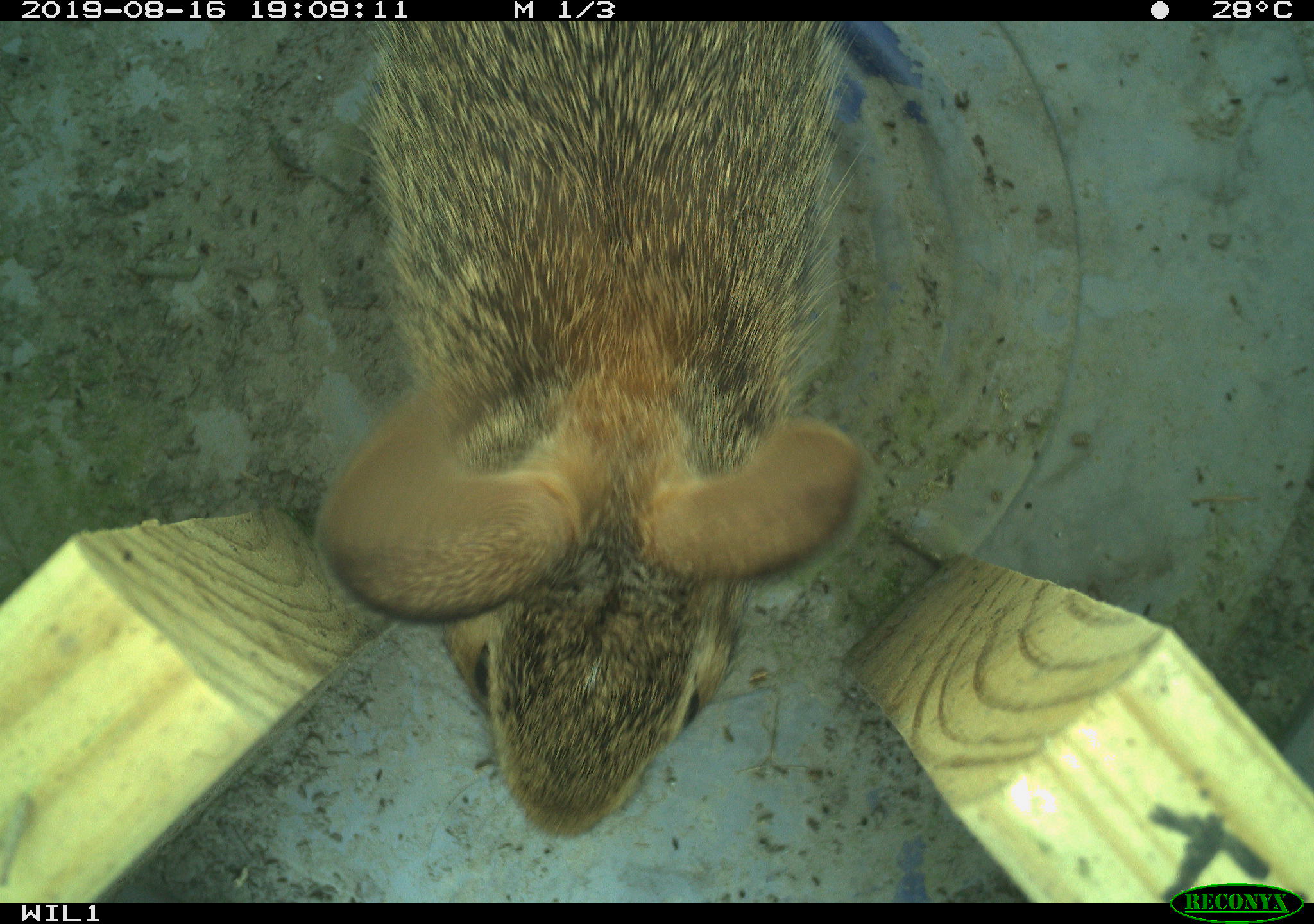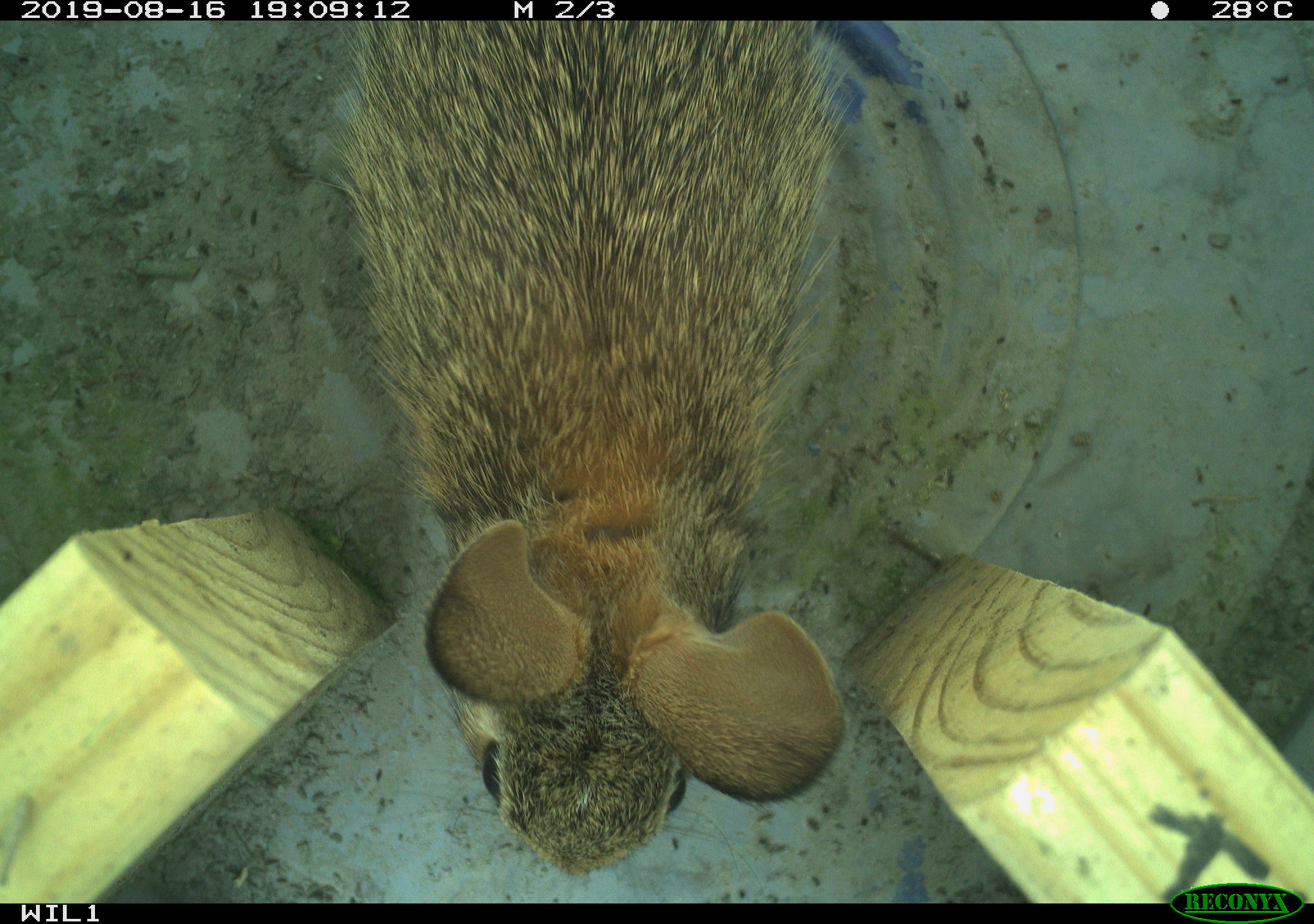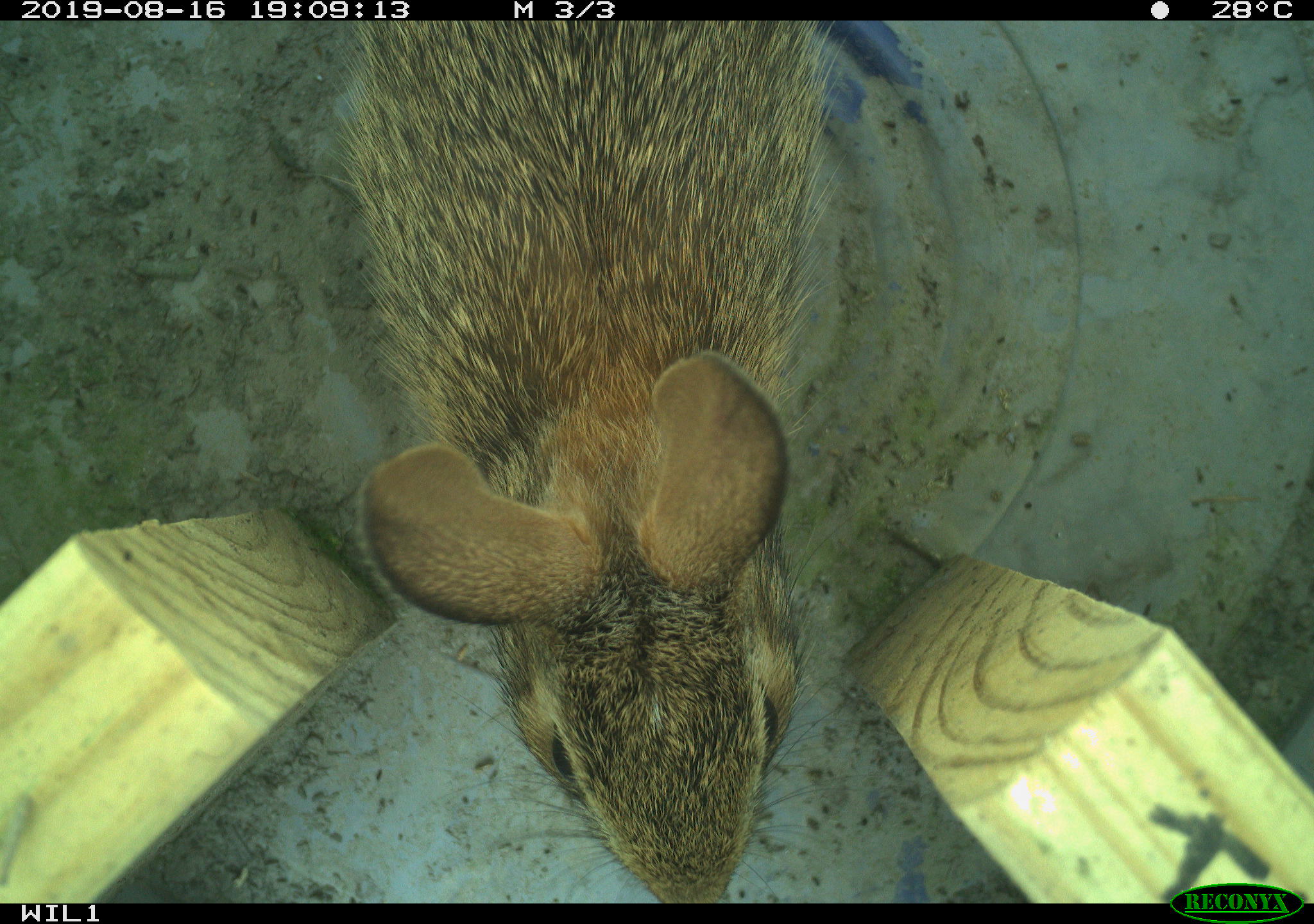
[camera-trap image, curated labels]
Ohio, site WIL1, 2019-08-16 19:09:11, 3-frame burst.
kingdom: Animalia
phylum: Chordata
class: Mammalia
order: Lagomorpha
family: Leporidae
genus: Sylvilagus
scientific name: Sylvilagus floridanus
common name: eastern cottontail